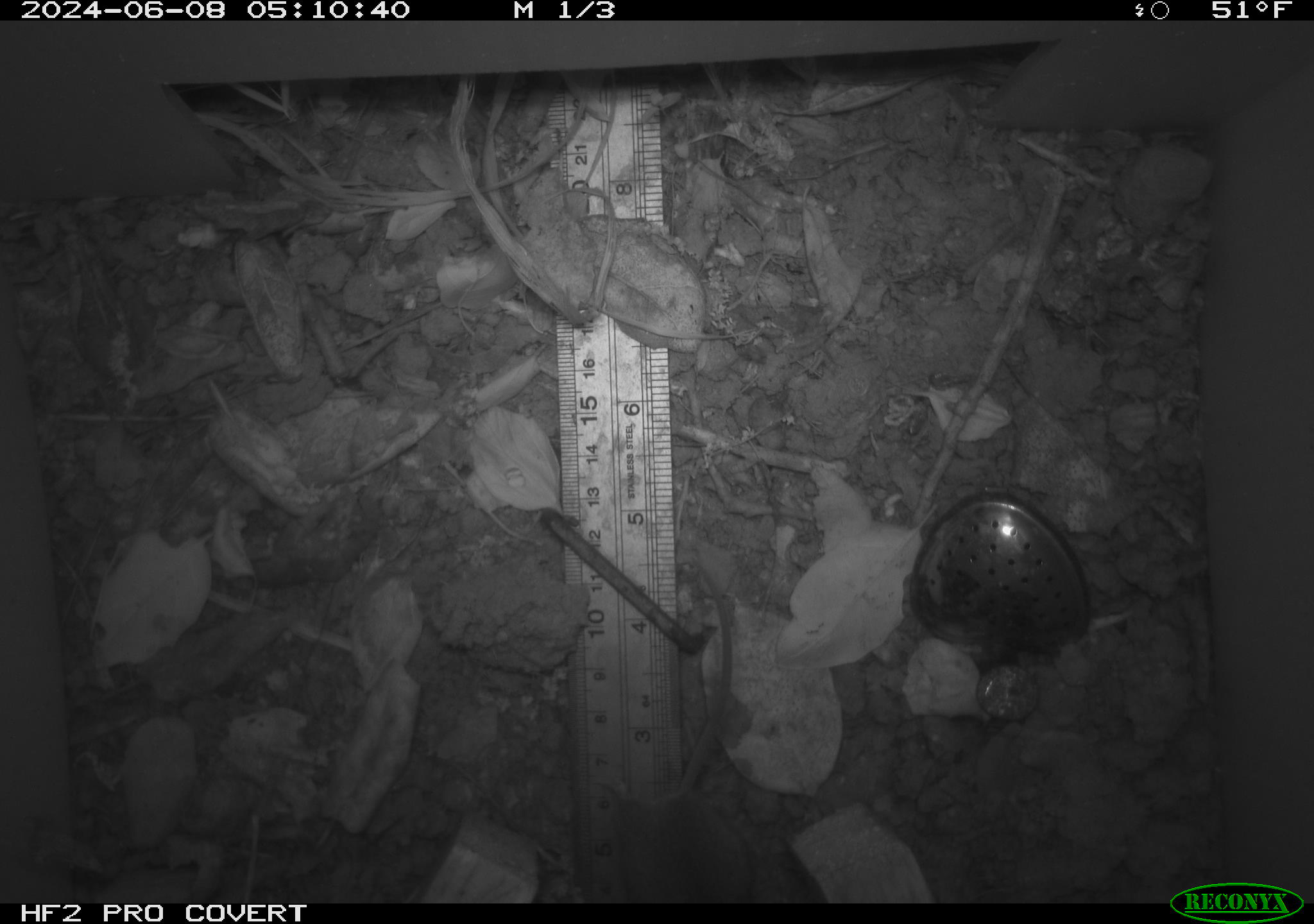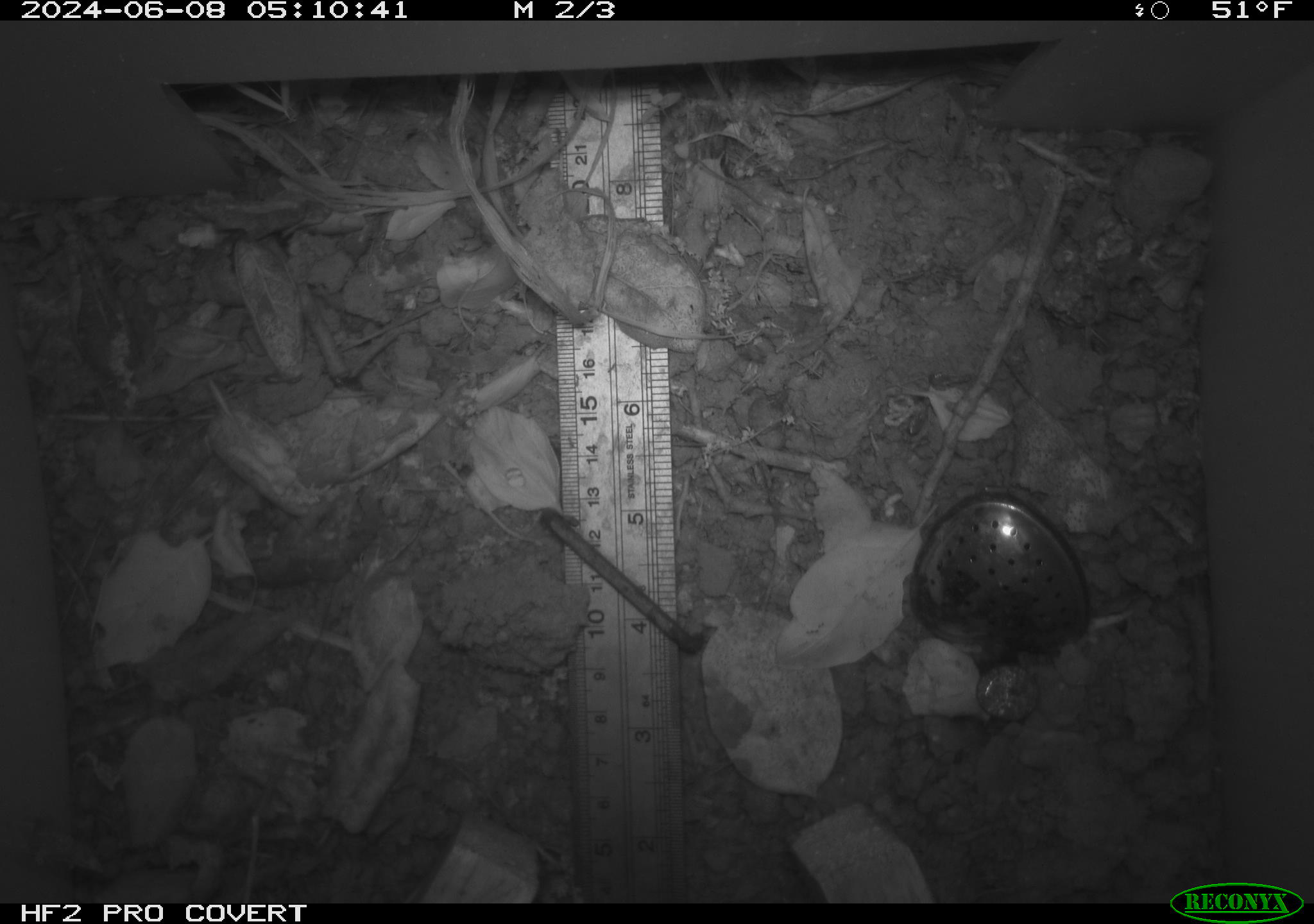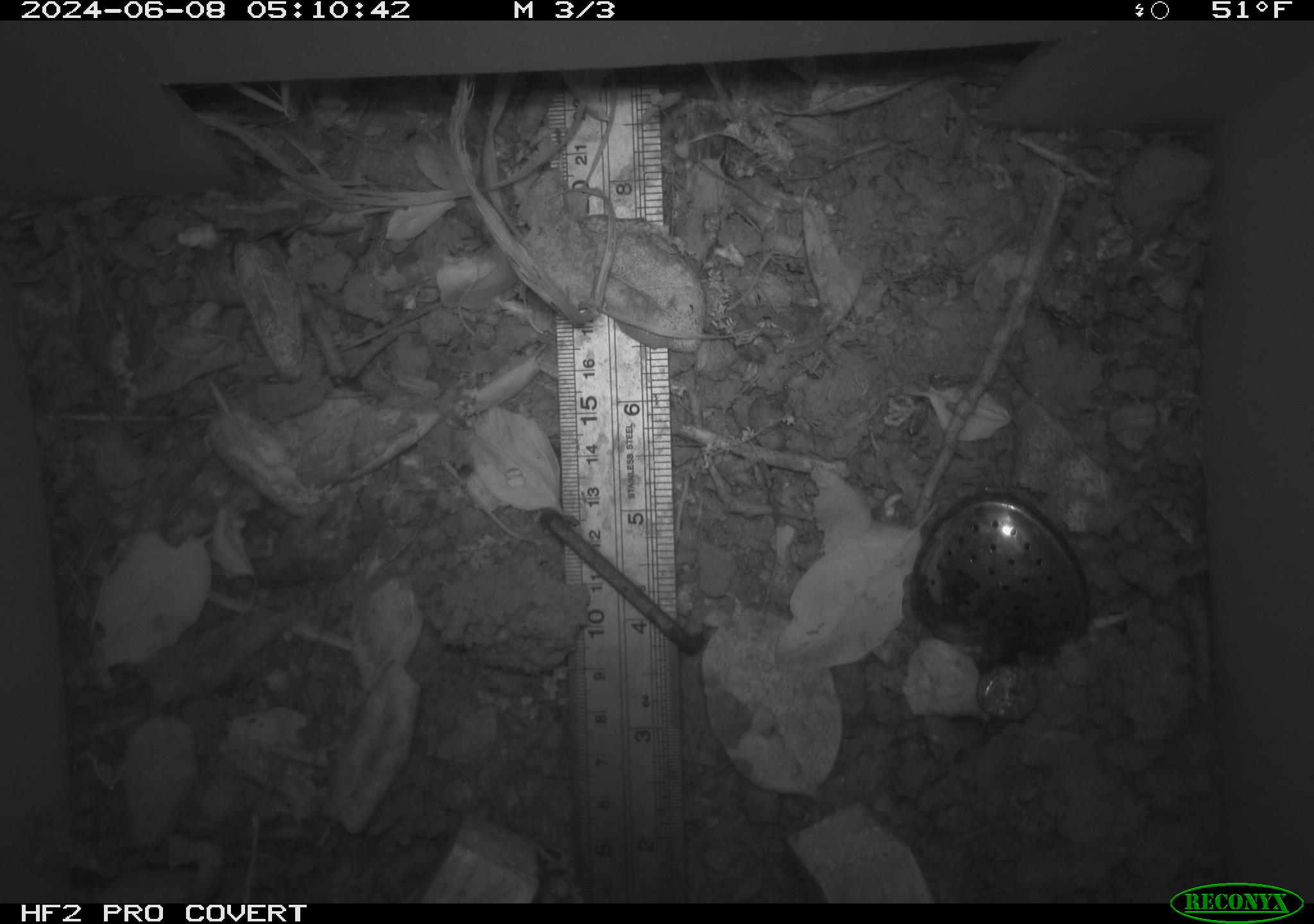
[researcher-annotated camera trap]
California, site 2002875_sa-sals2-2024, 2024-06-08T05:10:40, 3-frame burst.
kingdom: Animalia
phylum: Chordata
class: Mammalia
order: Rodentia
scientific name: Rodentia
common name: rodent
Rodent (Rodentia).